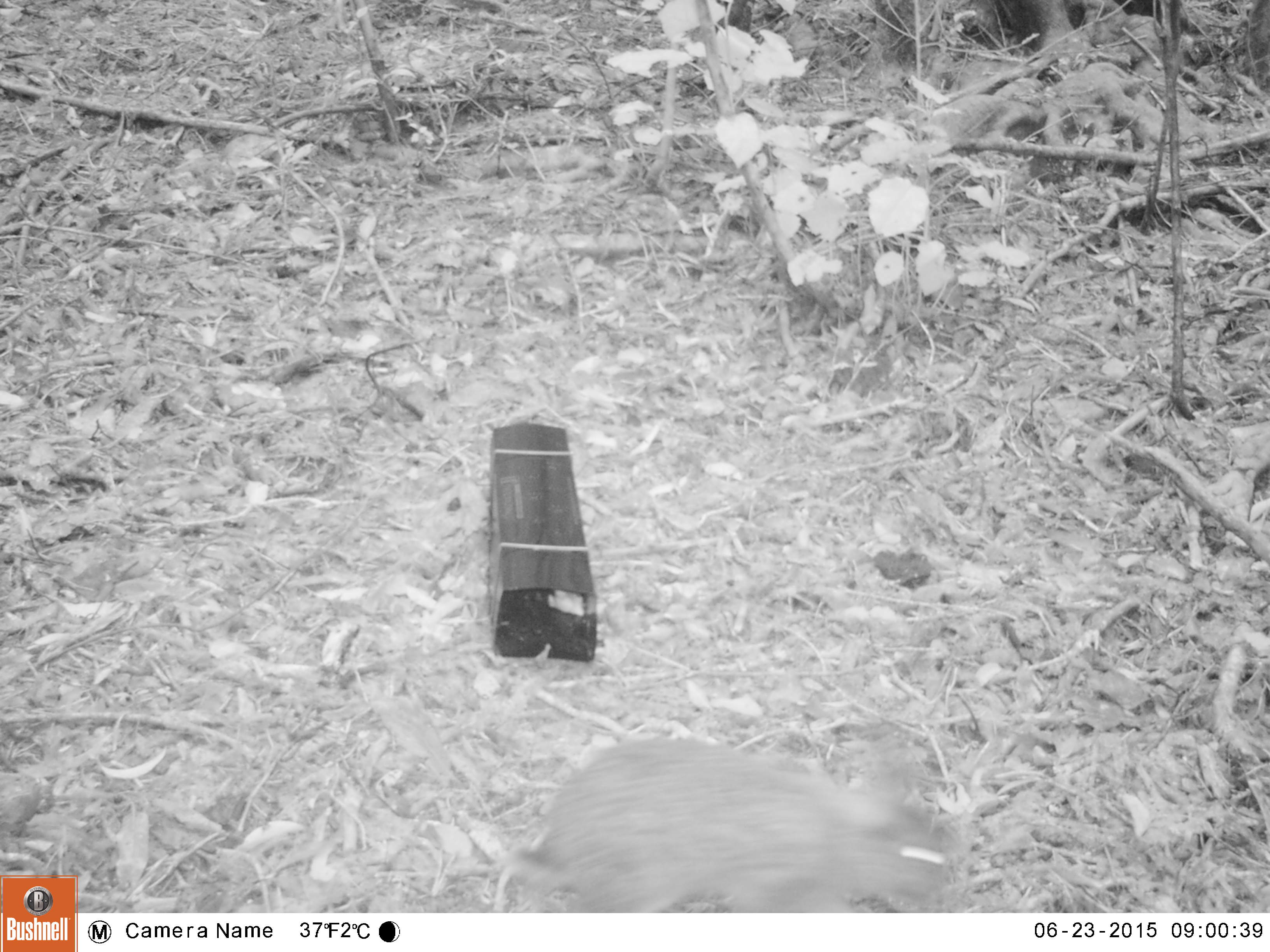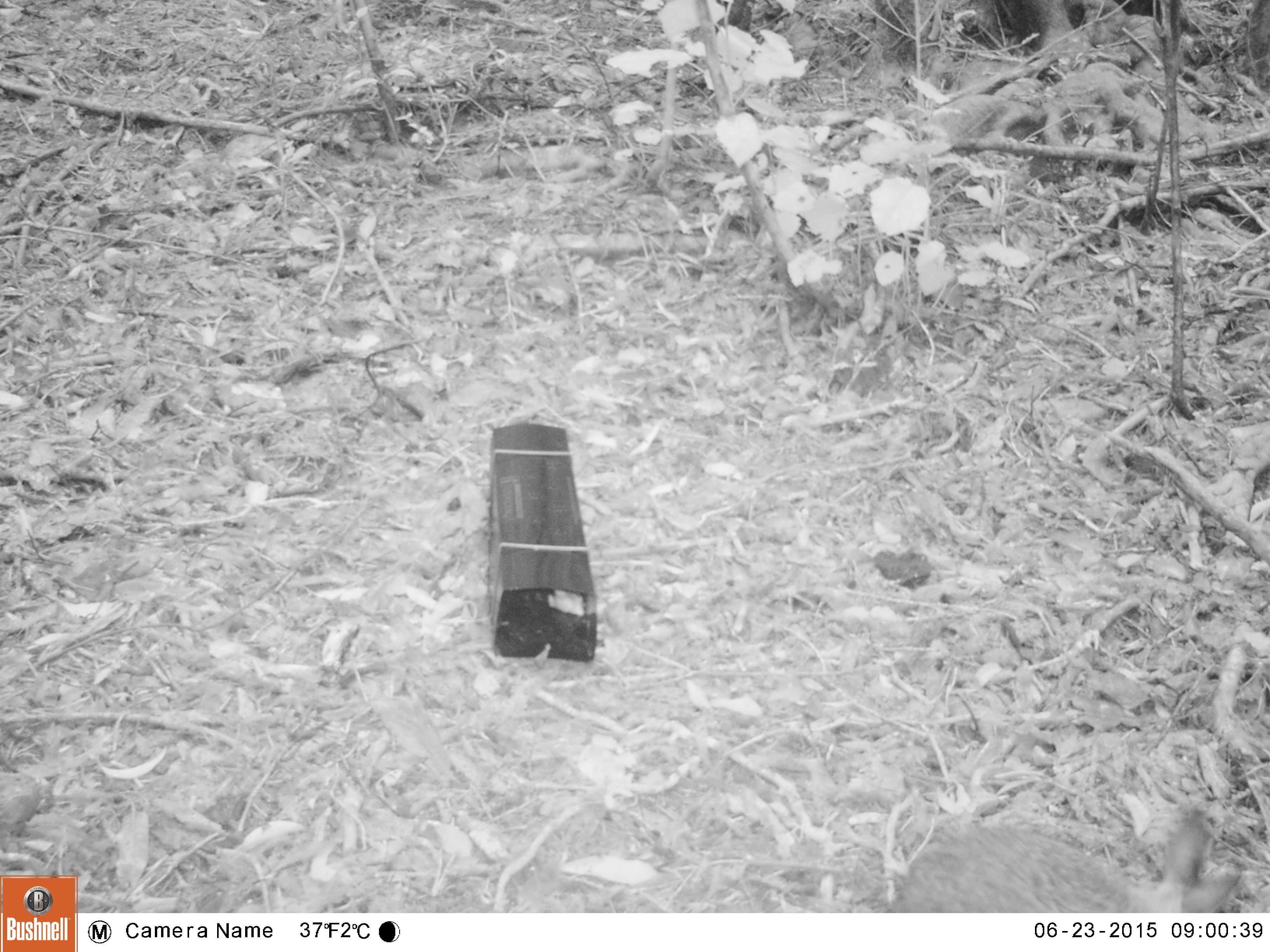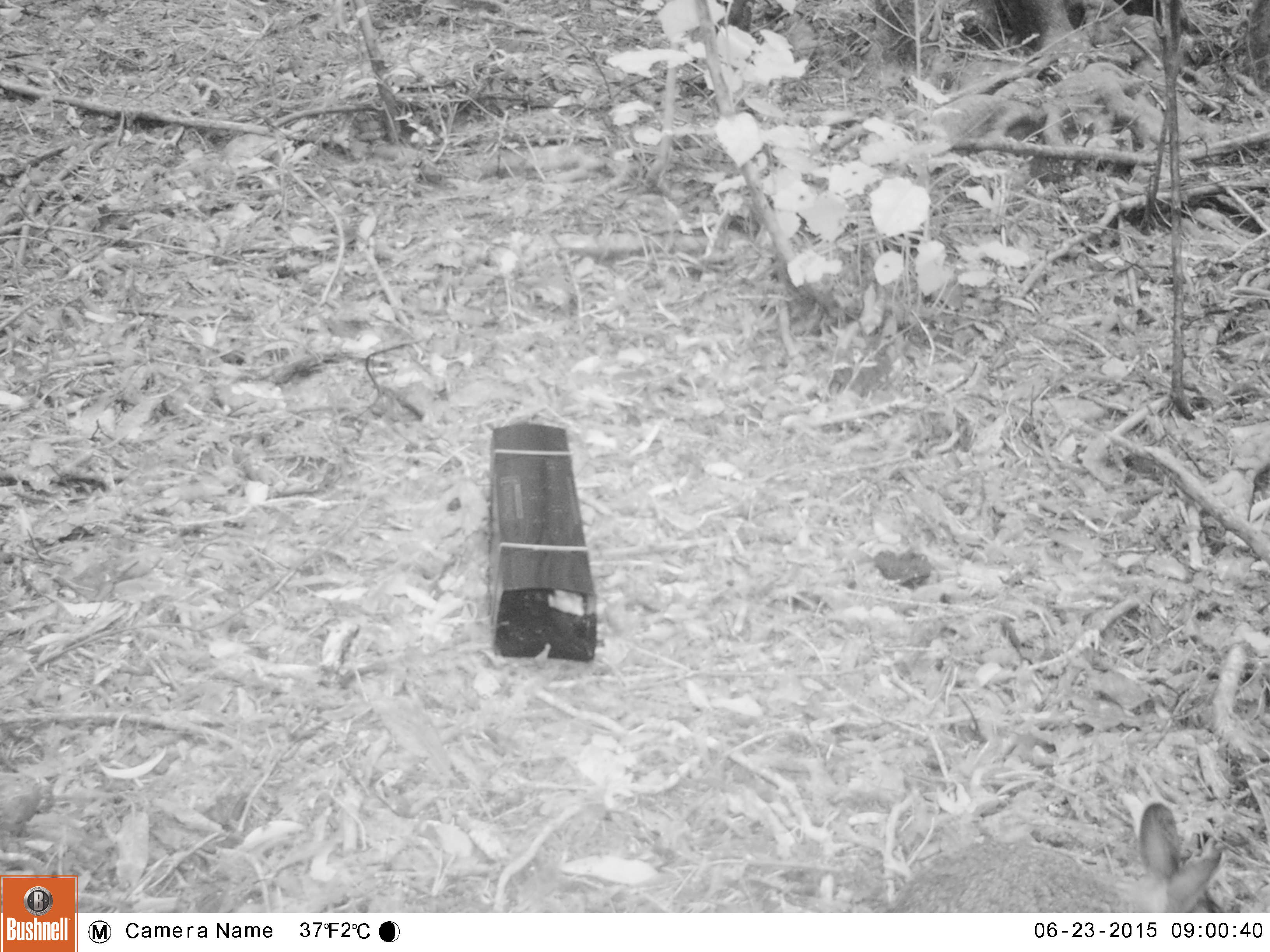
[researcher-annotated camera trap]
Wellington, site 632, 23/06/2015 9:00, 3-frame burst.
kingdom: Animalia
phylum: Chordata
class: Mammalia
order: Lagomorpha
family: Leporidae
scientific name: Leporidae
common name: rabbit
Rabbit (Leporidae).